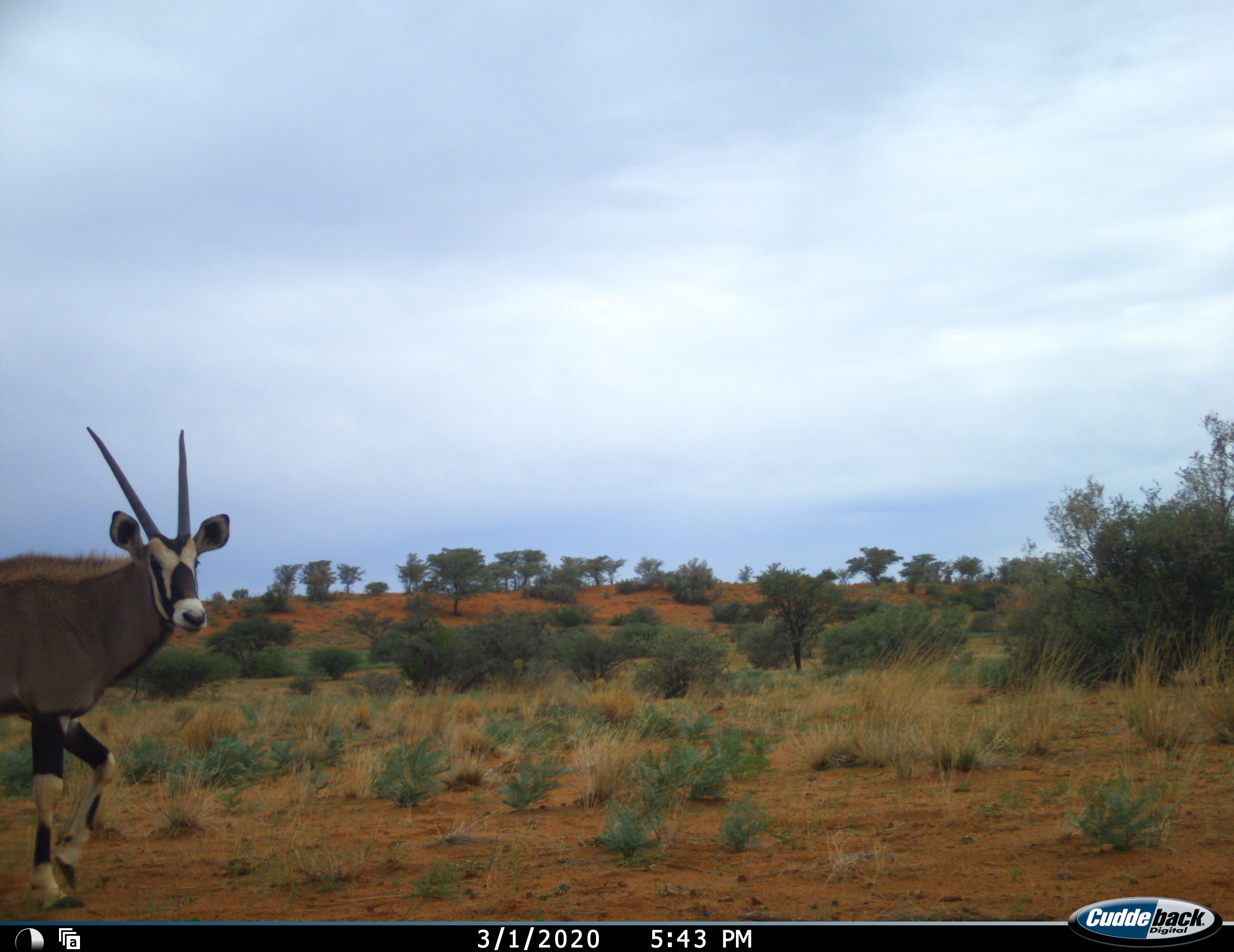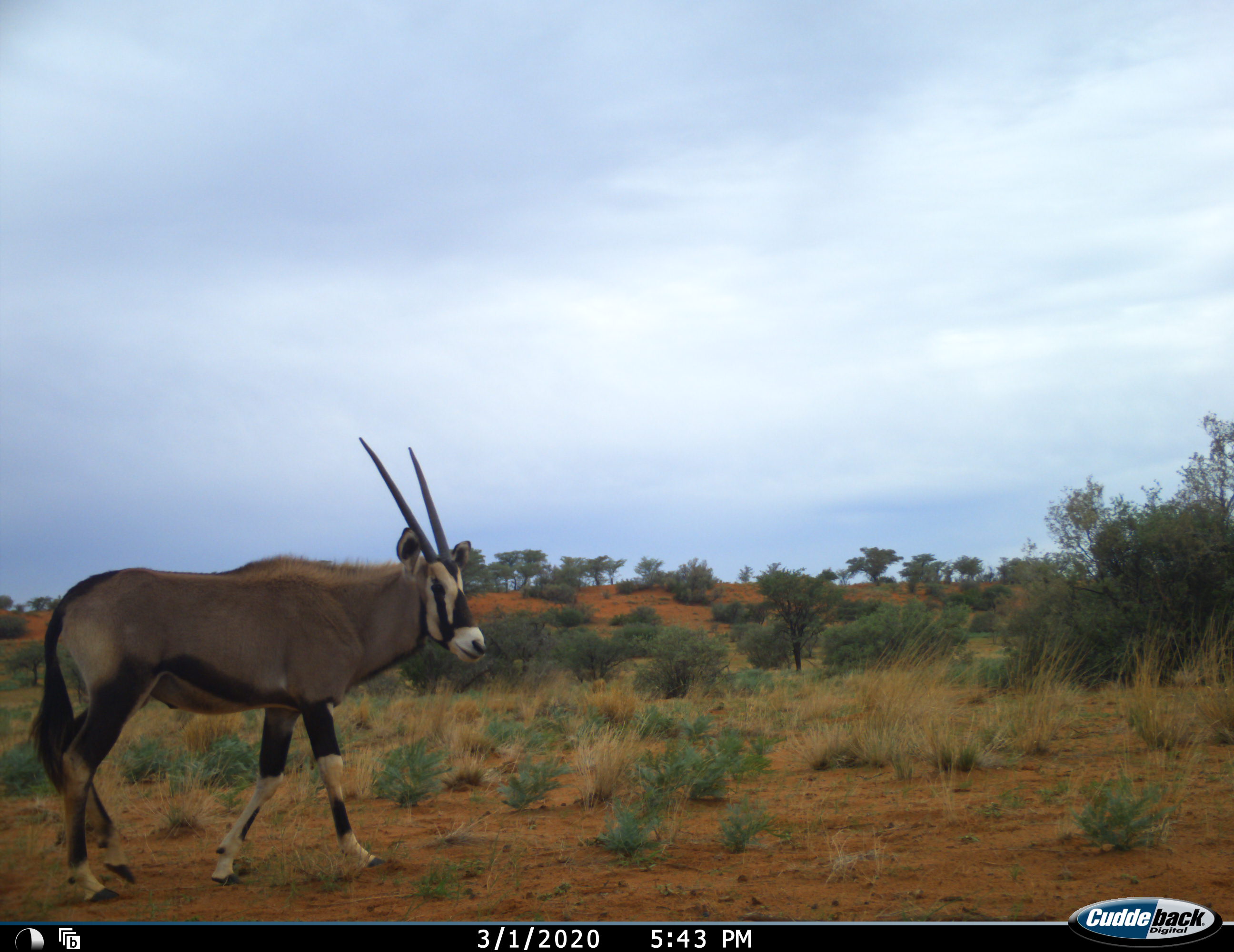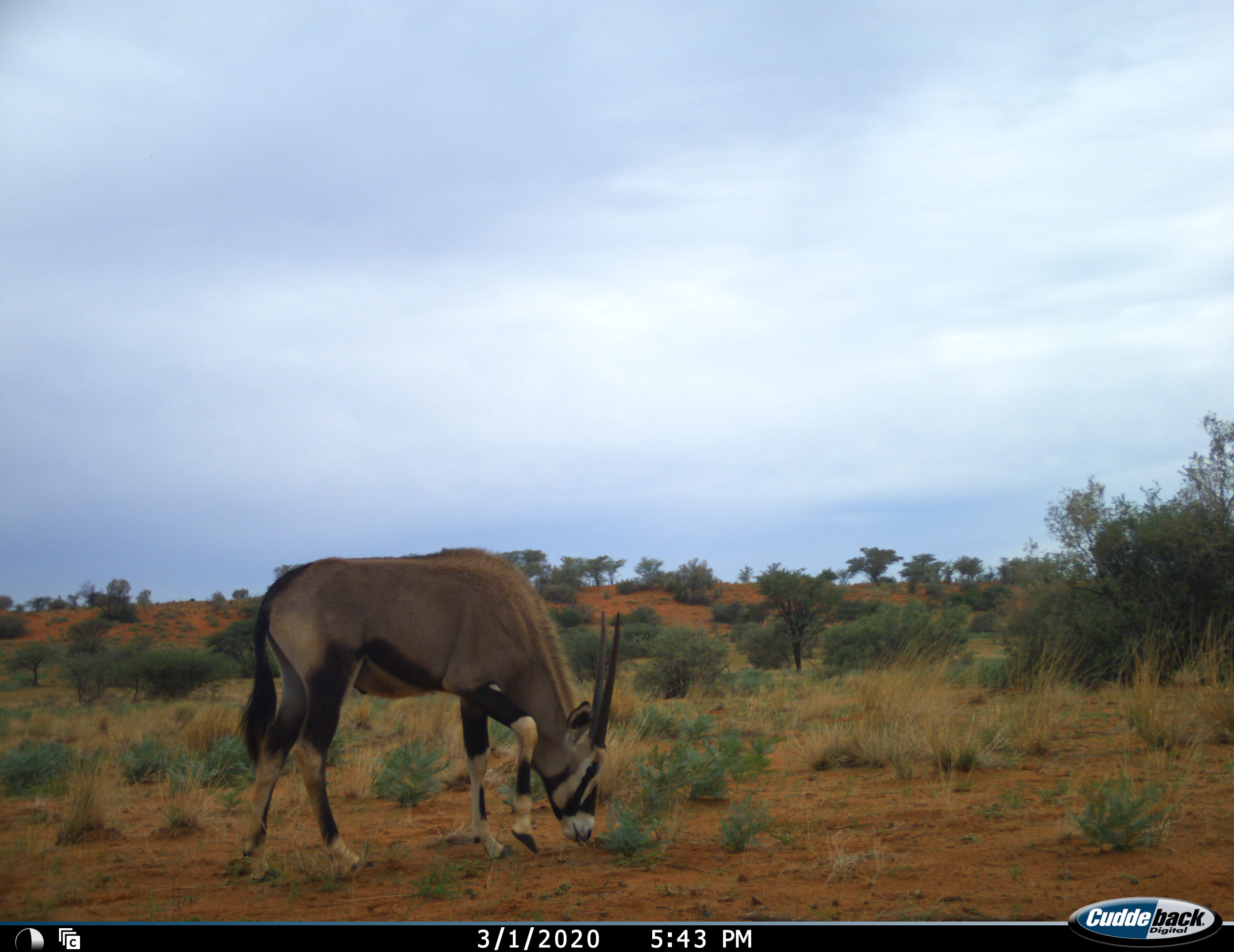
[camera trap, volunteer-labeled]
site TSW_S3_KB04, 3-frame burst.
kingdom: Animalia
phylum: Chordata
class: Mammalia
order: Artiodactyla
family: Bovidae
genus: Oryx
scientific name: Oryx gazella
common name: gemsbok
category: oryx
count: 1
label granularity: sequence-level